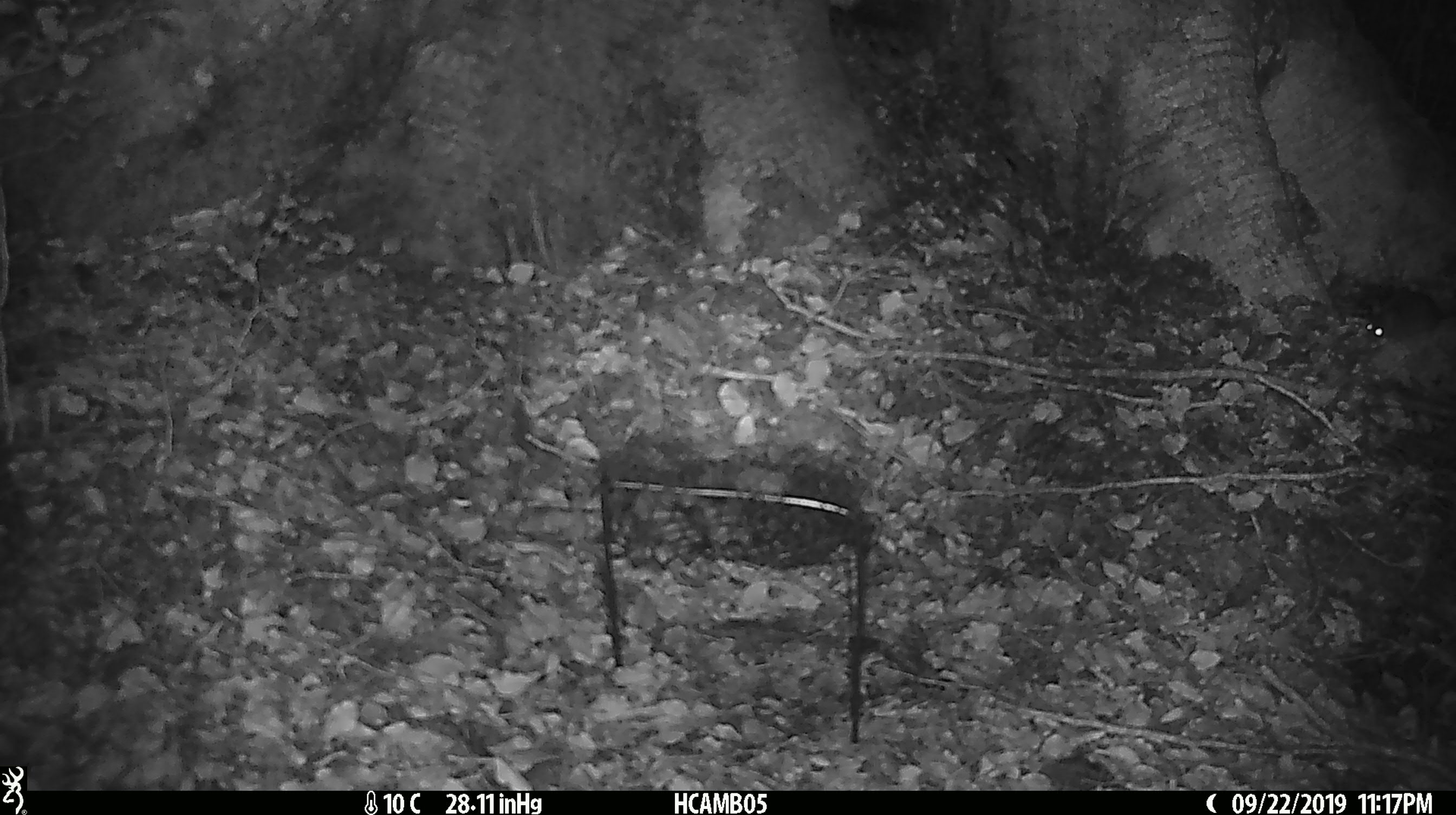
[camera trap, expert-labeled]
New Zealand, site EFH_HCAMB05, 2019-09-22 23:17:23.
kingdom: Animalia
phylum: Chordata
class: Mammalia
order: Rodentia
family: Muridae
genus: Mus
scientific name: Mus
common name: mouse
Mouse (Mus).